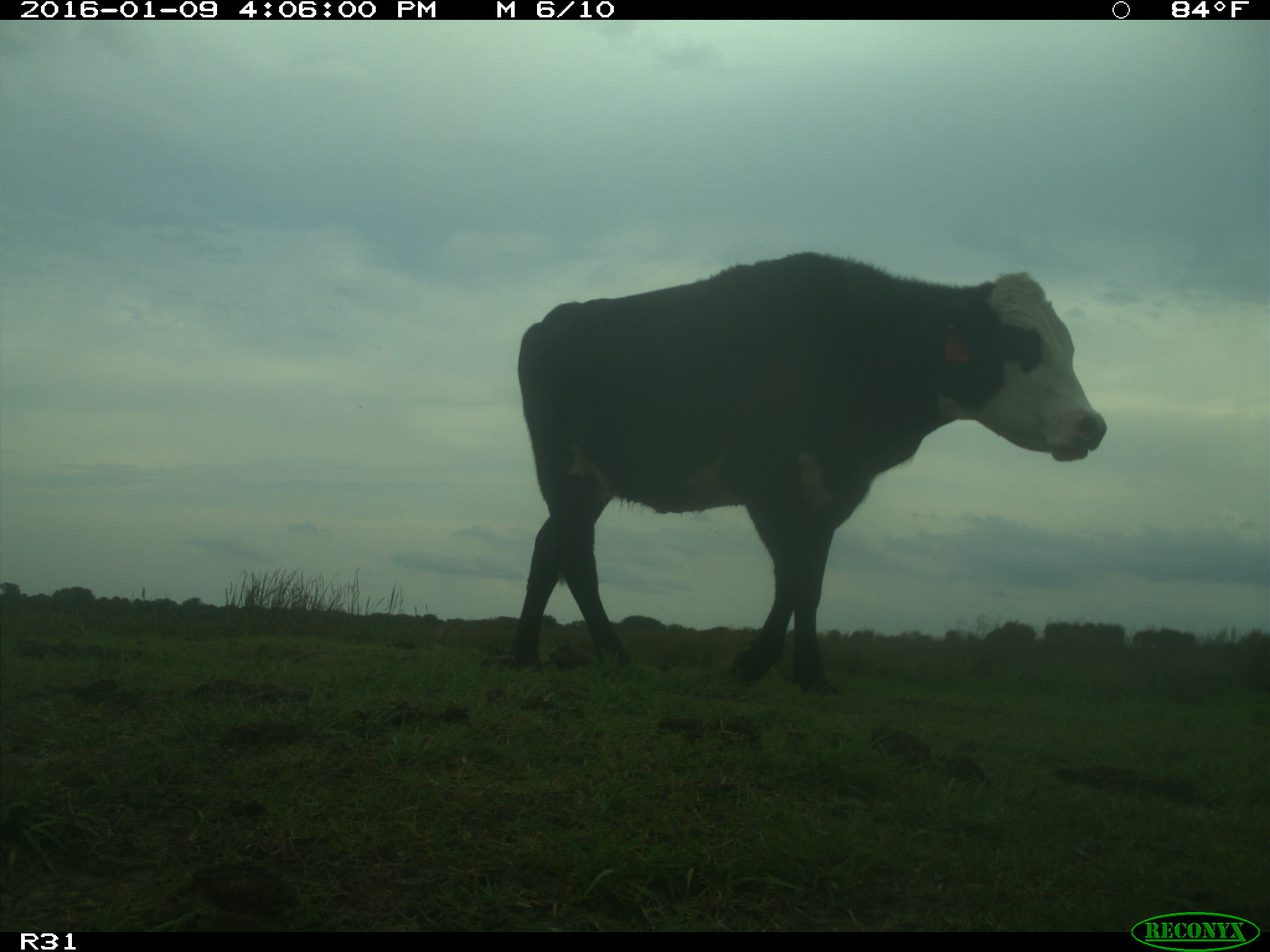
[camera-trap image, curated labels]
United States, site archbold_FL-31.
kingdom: Animalia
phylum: Chordata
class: Mammalia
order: Artiodactyla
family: Bovidae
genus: Bos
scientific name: Bos taurus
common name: domestic cow